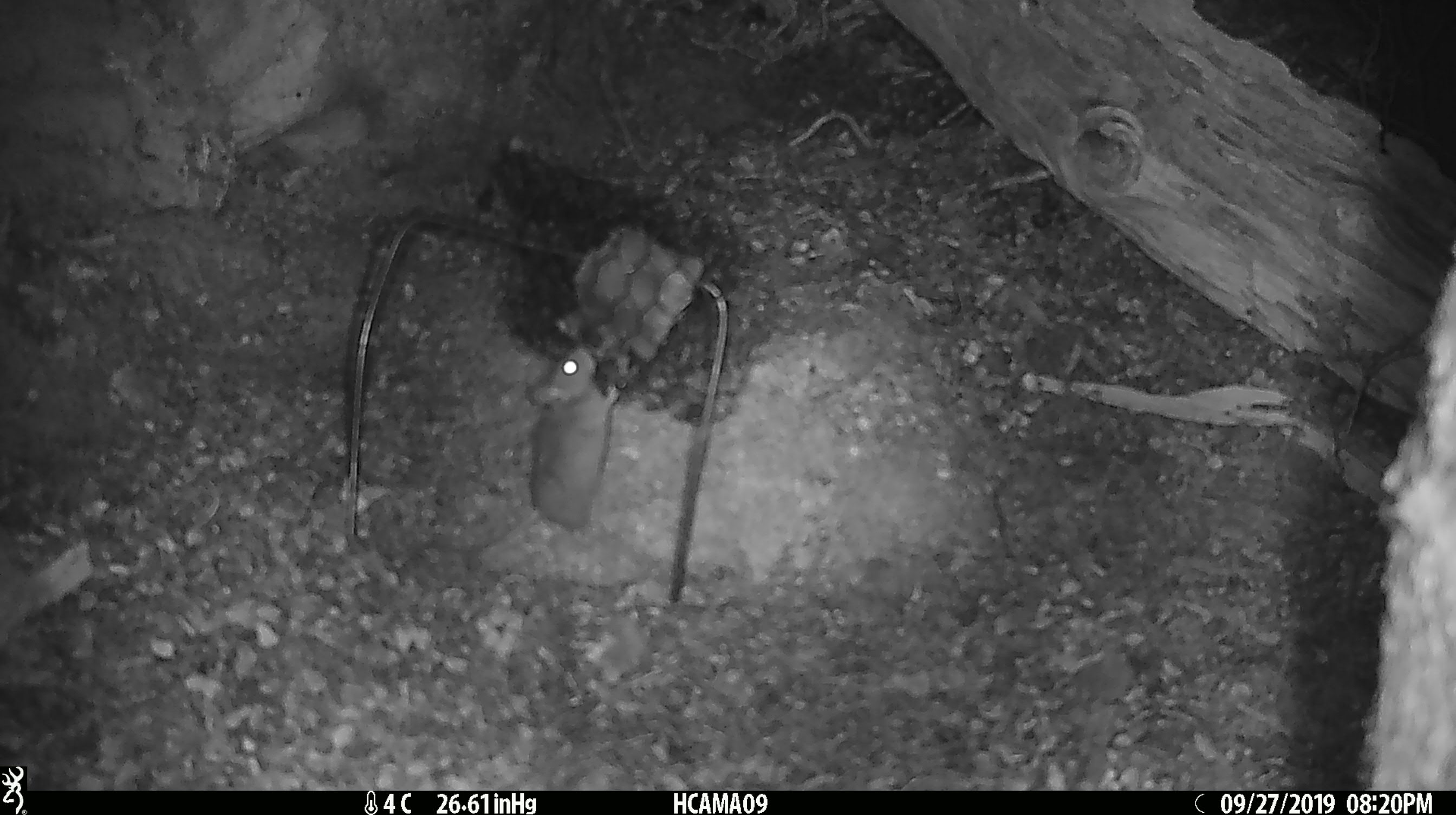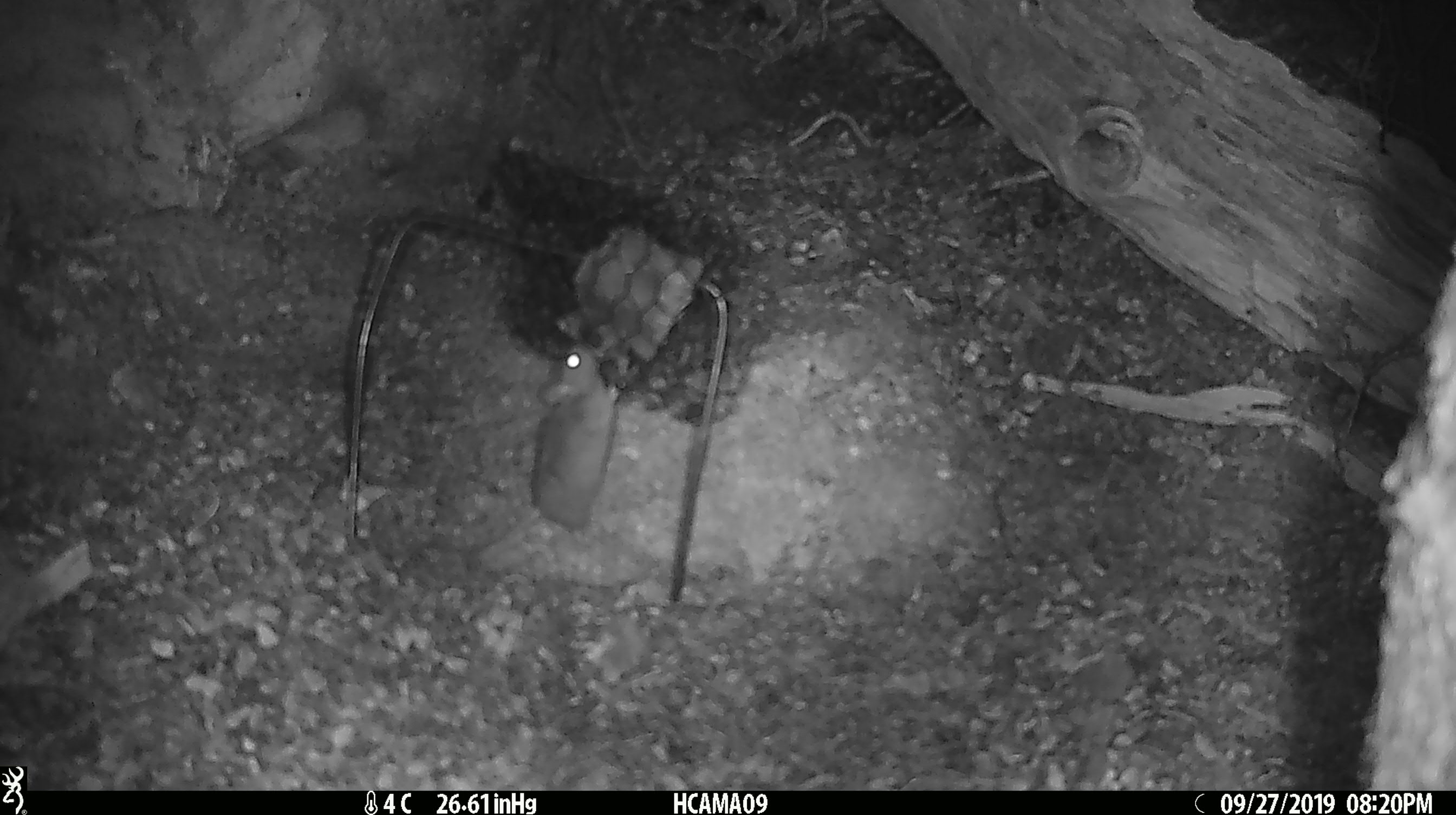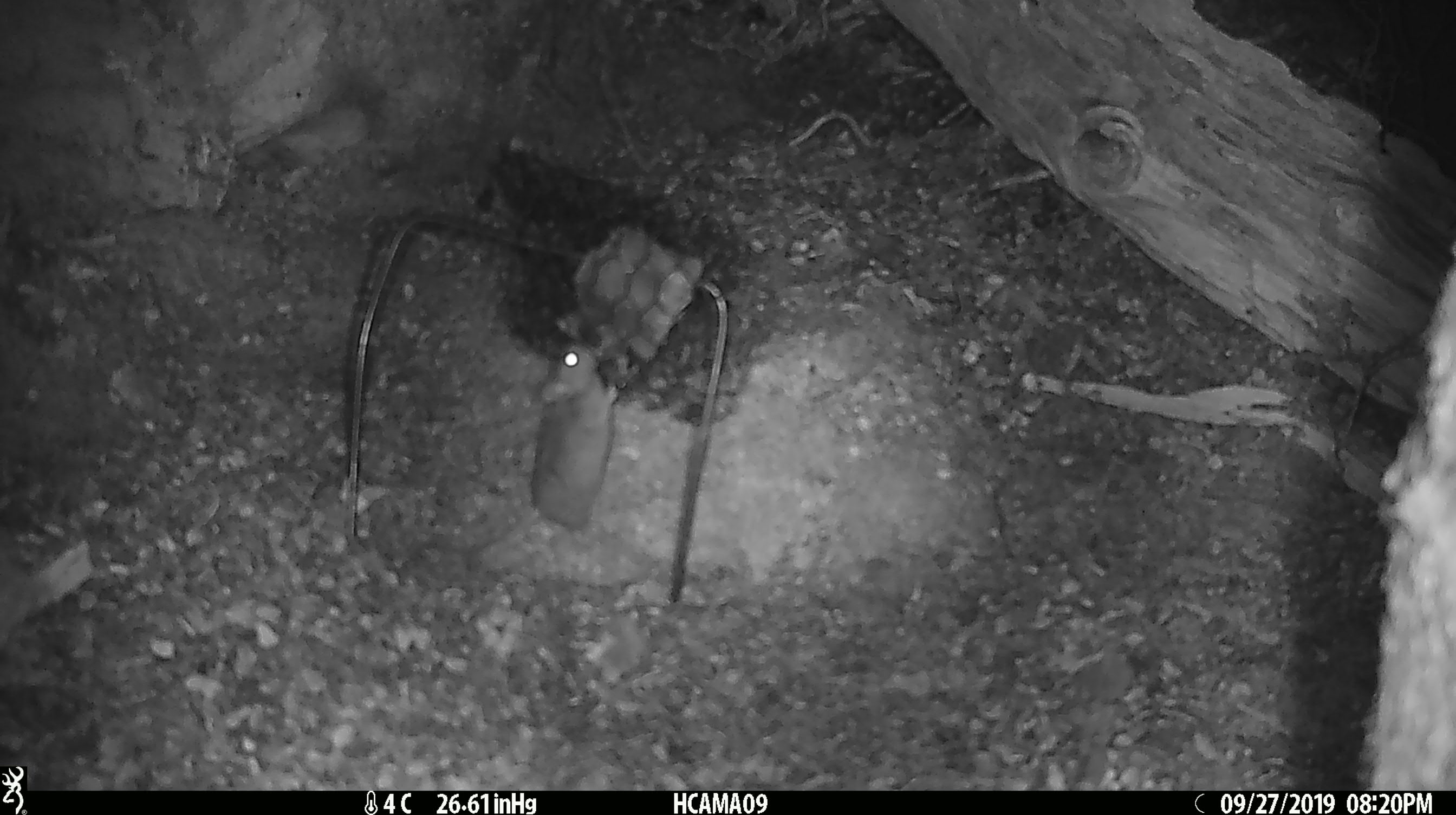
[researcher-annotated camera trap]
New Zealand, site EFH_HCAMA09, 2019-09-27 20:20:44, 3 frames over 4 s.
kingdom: Animalia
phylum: Chordata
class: Mammalia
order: Rodentia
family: Muridae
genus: Mus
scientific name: Mus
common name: mouse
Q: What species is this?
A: Mouse (Mus).